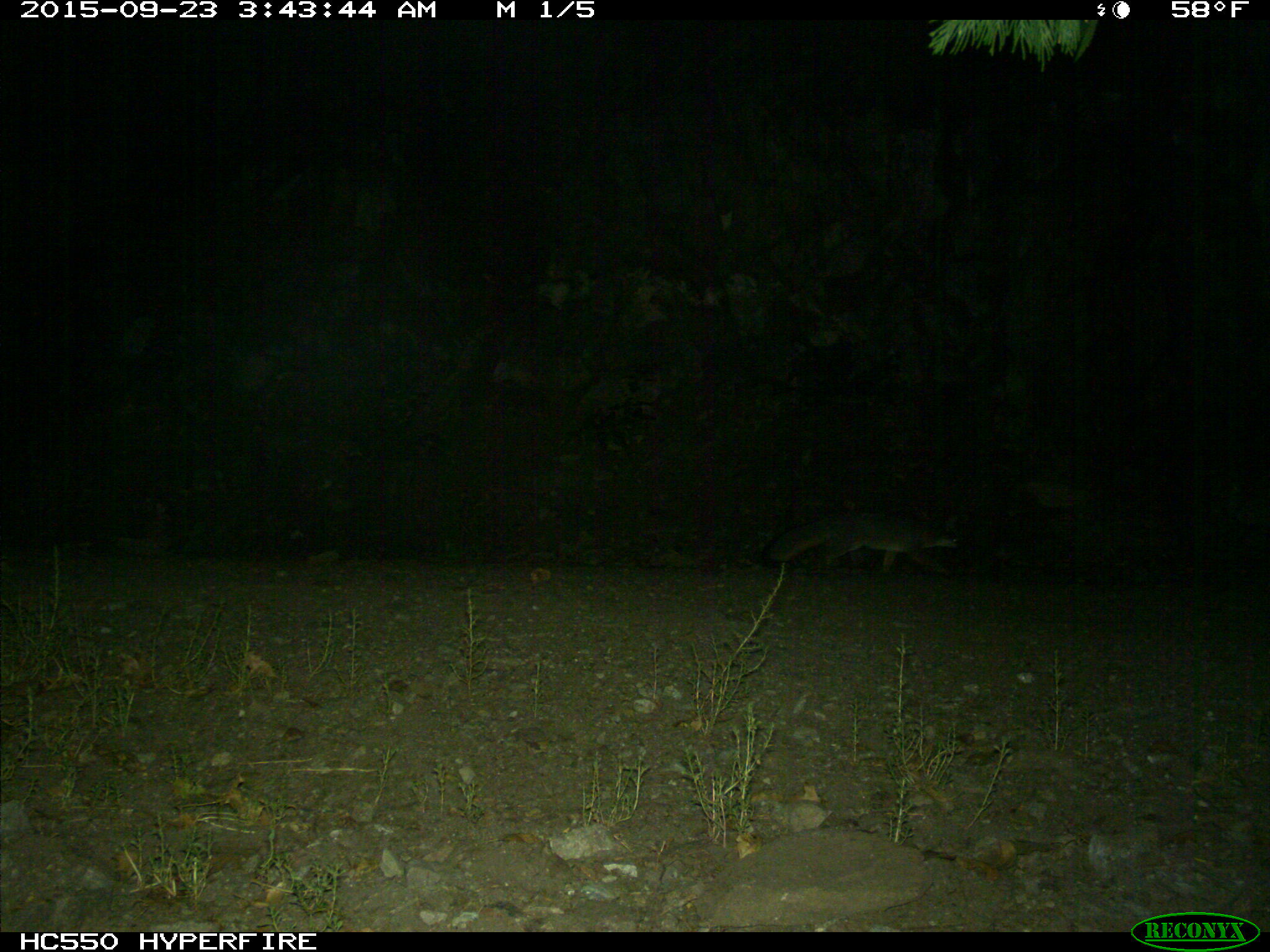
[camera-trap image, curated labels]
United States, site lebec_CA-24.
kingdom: Animalia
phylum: Chordata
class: Mammalia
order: Carnivora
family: Canidae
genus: Urocyon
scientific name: Urocyon cinereoargenteus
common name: gray fox